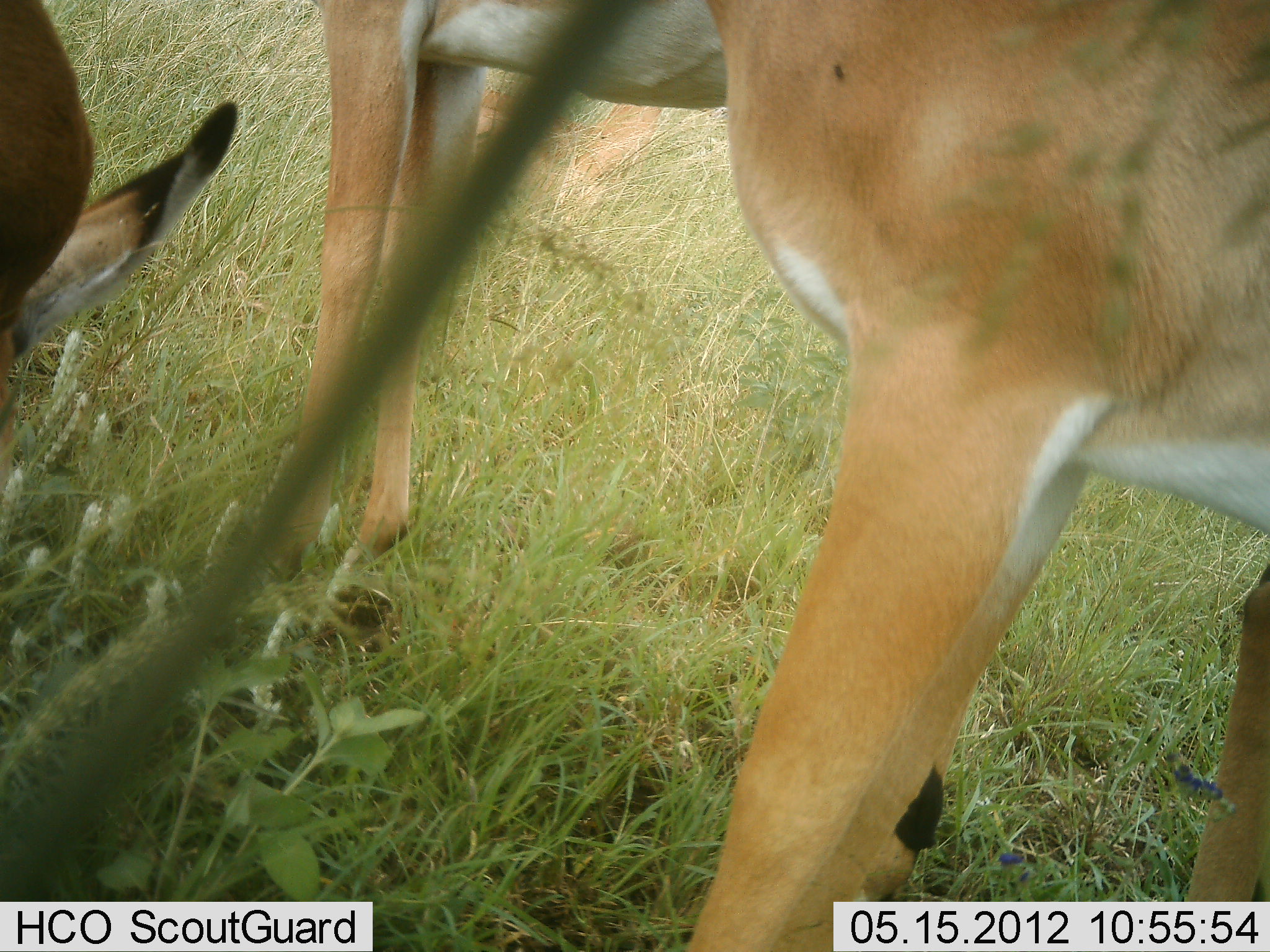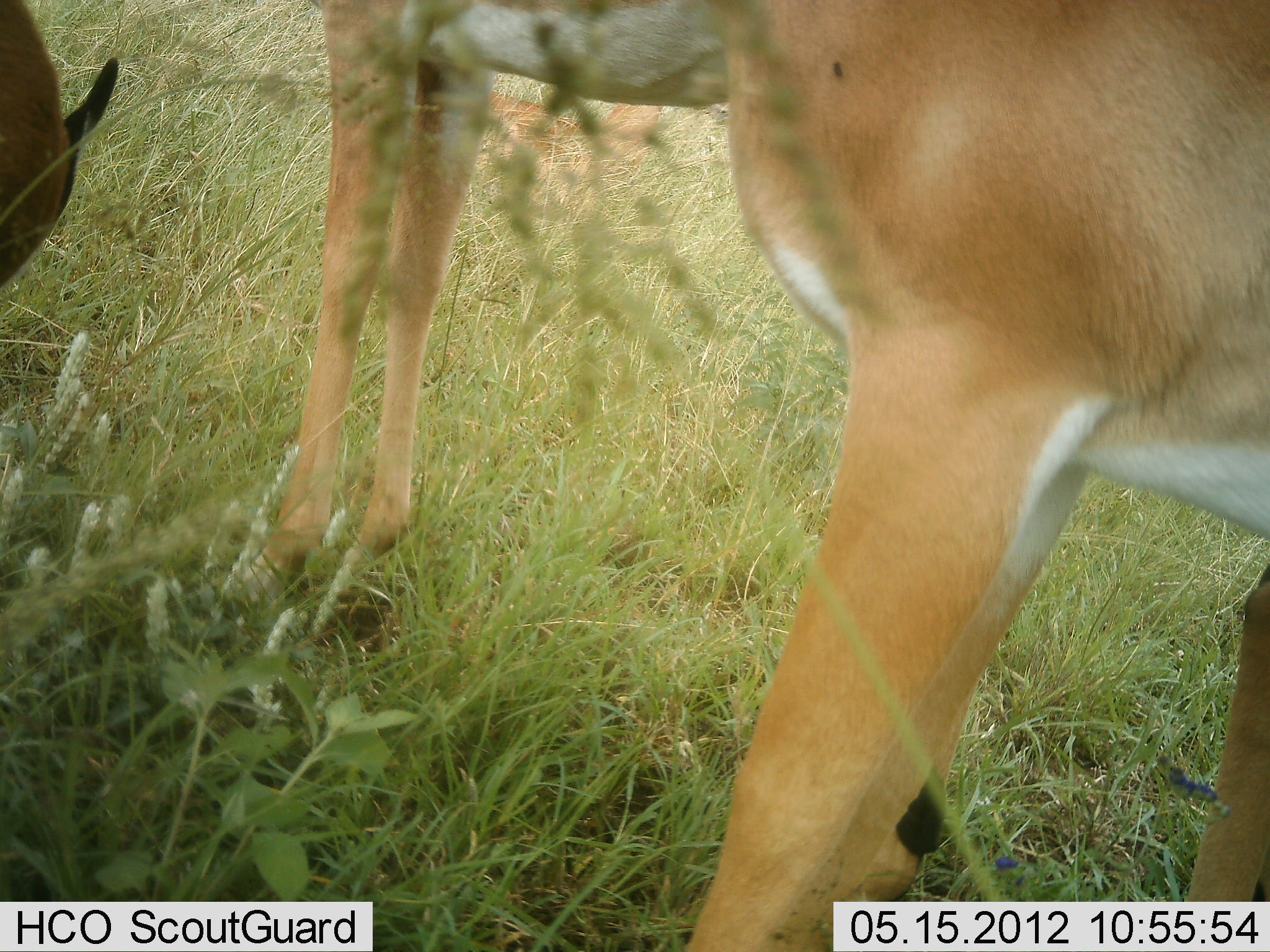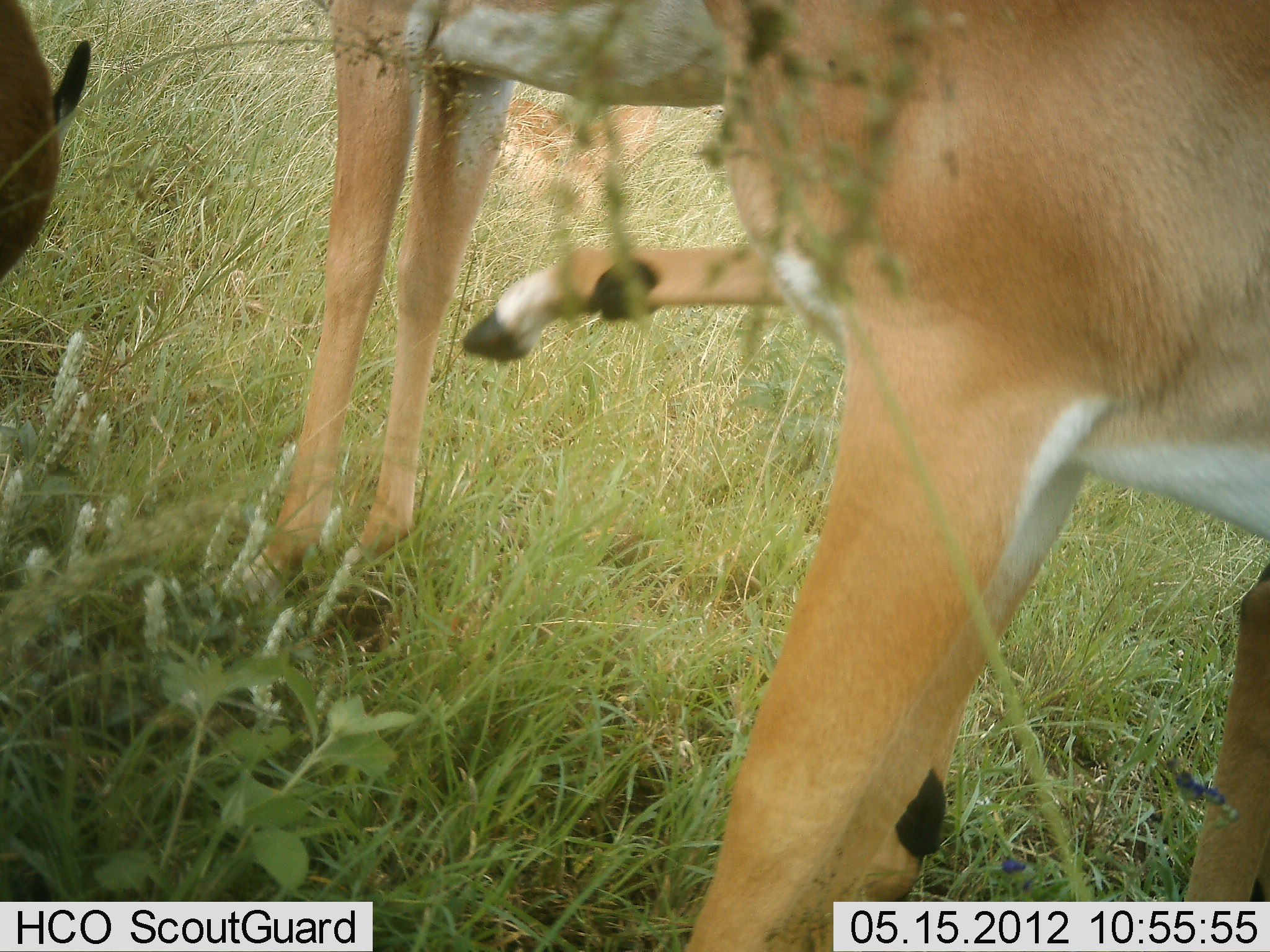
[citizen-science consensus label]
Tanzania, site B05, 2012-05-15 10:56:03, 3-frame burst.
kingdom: Animalia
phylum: Chordata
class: Mammalia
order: Artiodactyla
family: Bovidae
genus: Aepyceros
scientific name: Aepyceros melampus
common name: impala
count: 3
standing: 100%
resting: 17%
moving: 0%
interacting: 0%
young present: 6%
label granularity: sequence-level